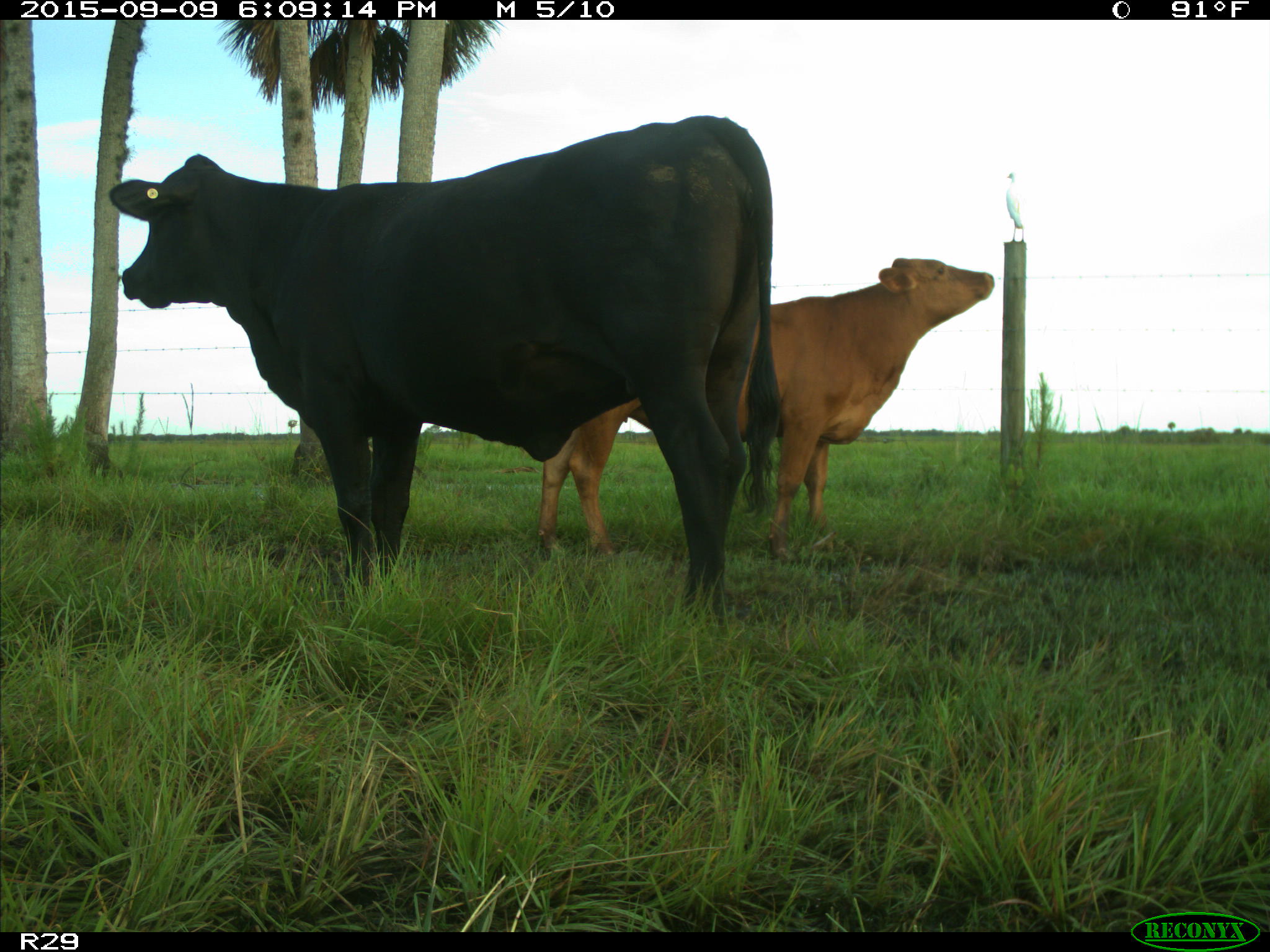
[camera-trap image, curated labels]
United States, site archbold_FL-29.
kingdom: Animalia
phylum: Chordata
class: Mammalia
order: Artiodactyla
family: Bovidae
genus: Bos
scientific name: Bos taurus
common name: domestic cow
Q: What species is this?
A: Bos taurus (domestic cow).